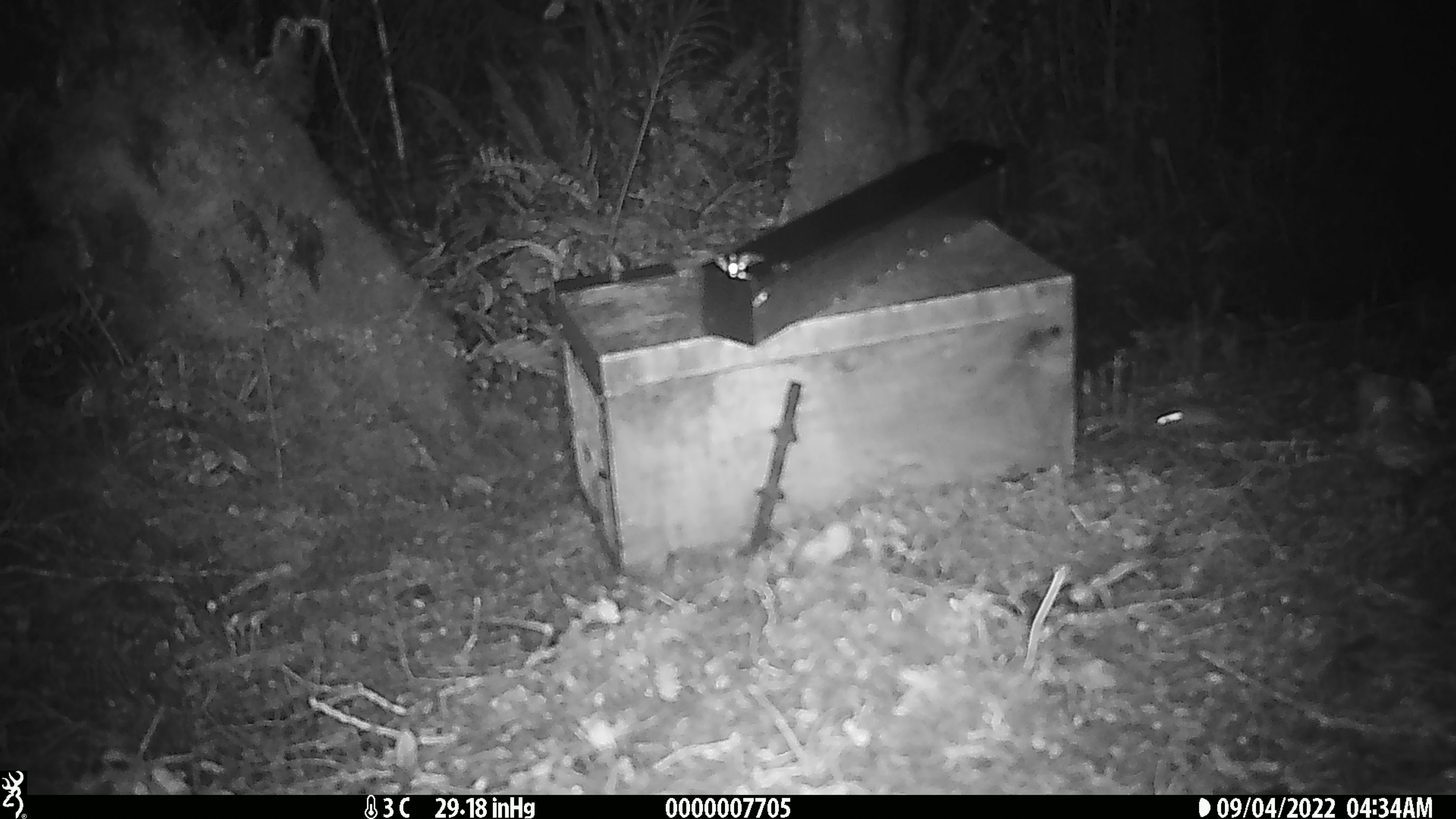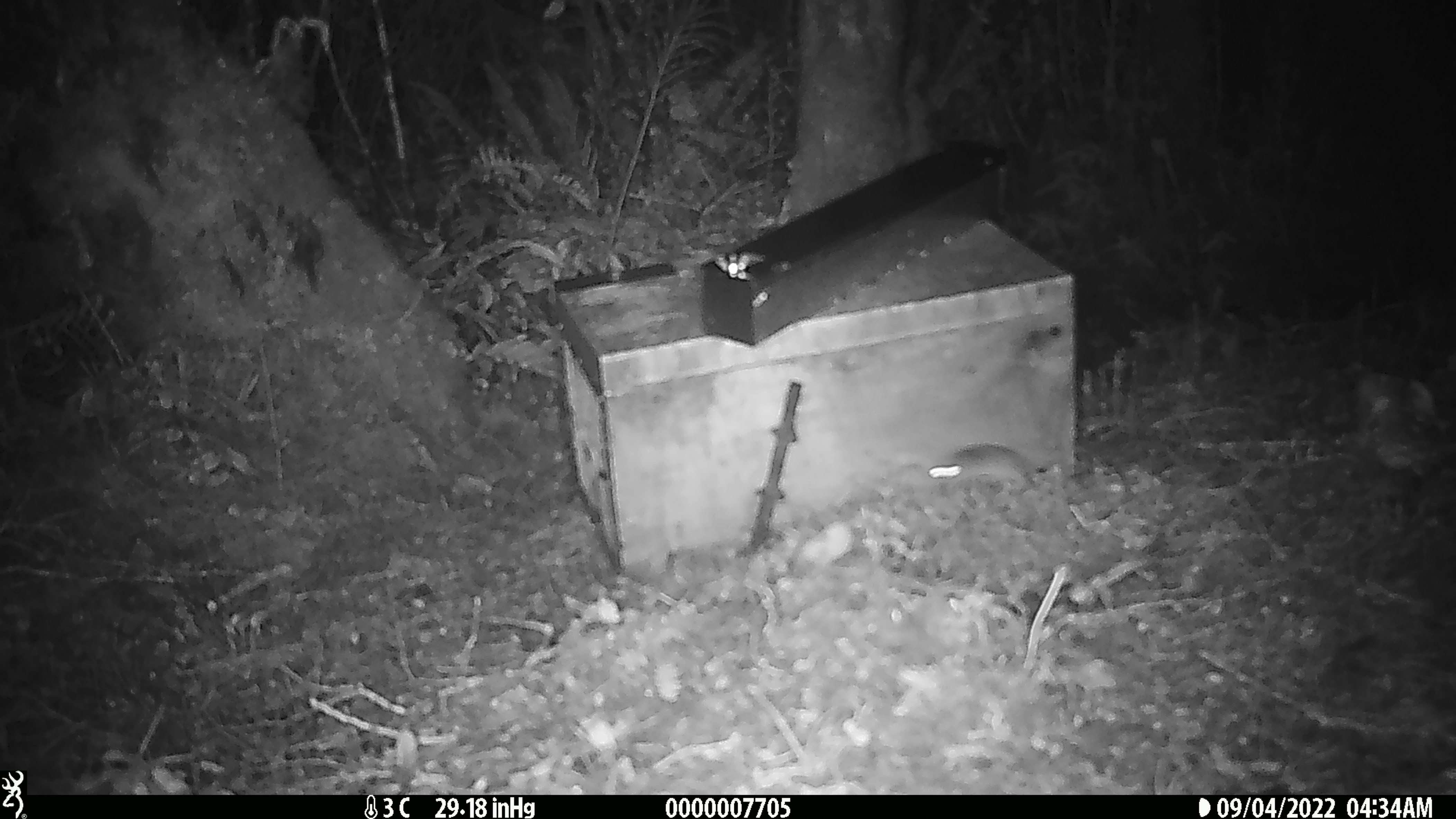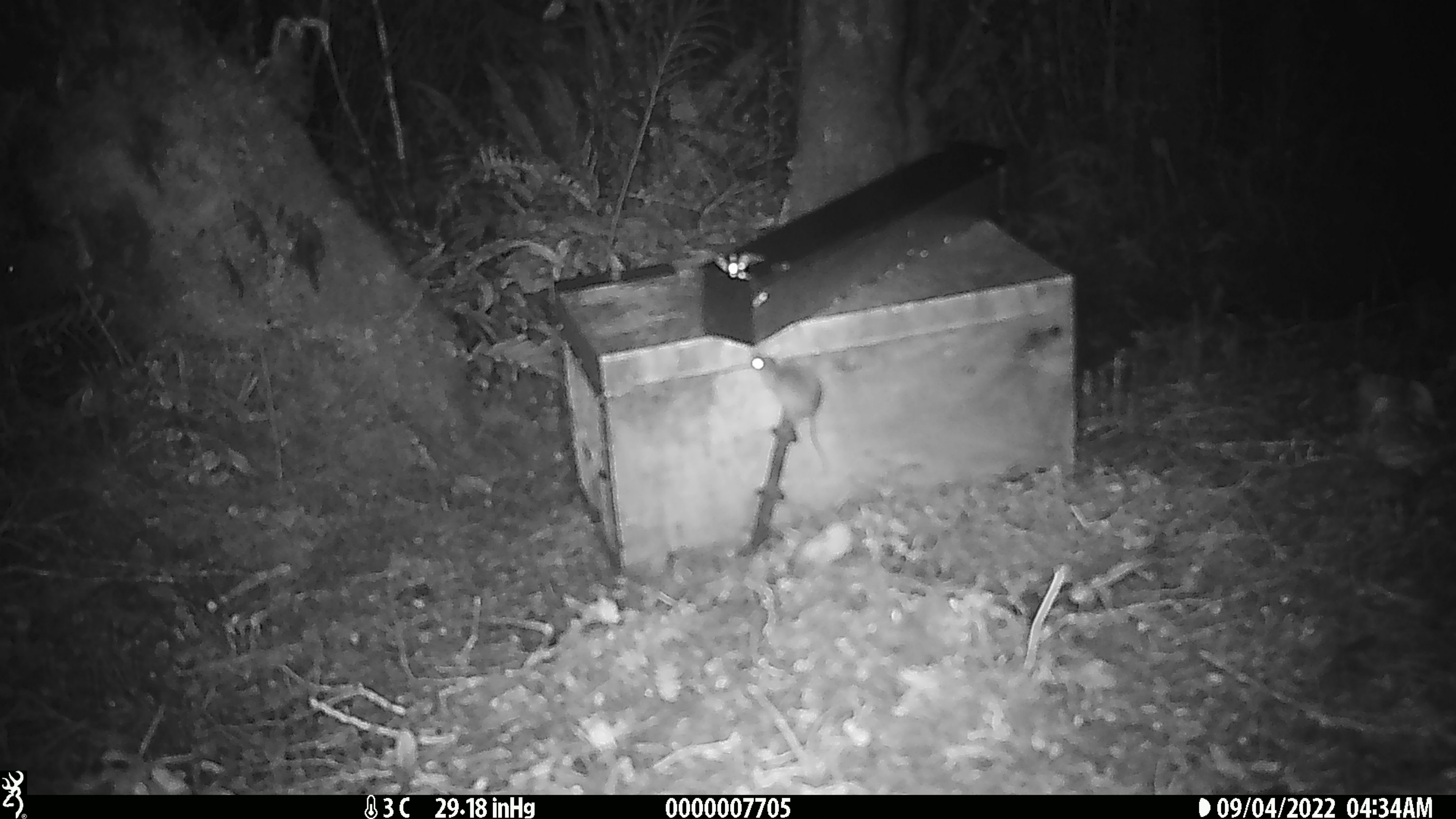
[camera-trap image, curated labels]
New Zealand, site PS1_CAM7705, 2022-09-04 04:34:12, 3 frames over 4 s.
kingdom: Animalia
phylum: Chordata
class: Mammalia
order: Rodentia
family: Muridae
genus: Mus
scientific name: Mus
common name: mouse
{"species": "mouse (Mus)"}